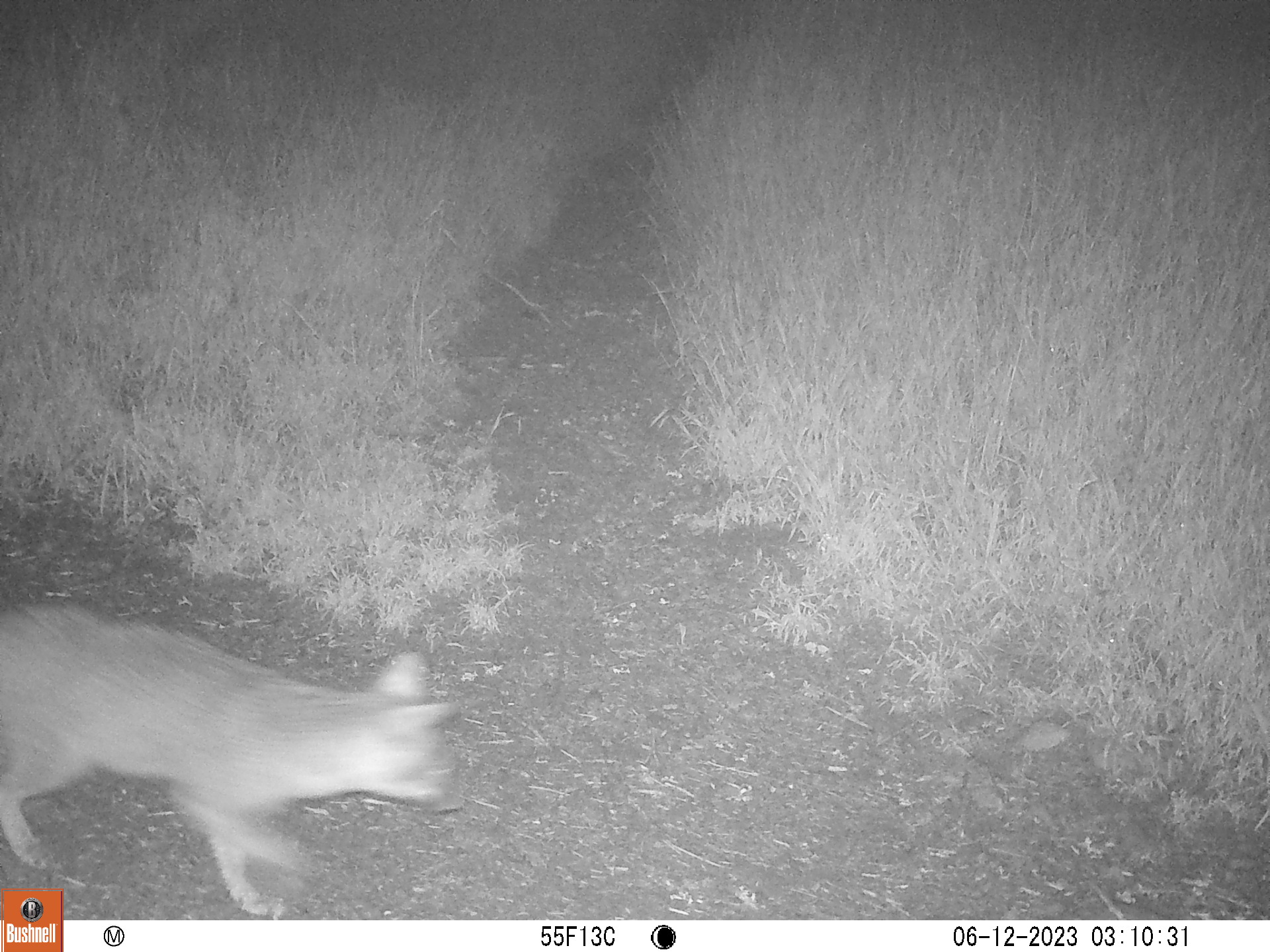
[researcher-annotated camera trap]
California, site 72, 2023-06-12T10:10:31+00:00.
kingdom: Animalia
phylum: Chordata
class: Mammalia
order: Carnivora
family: Canidae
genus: Urocyon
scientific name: Urocyon cinereoargenteus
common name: gray fox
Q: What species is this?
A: Gray fox (Urocyon cinereoargenteus).